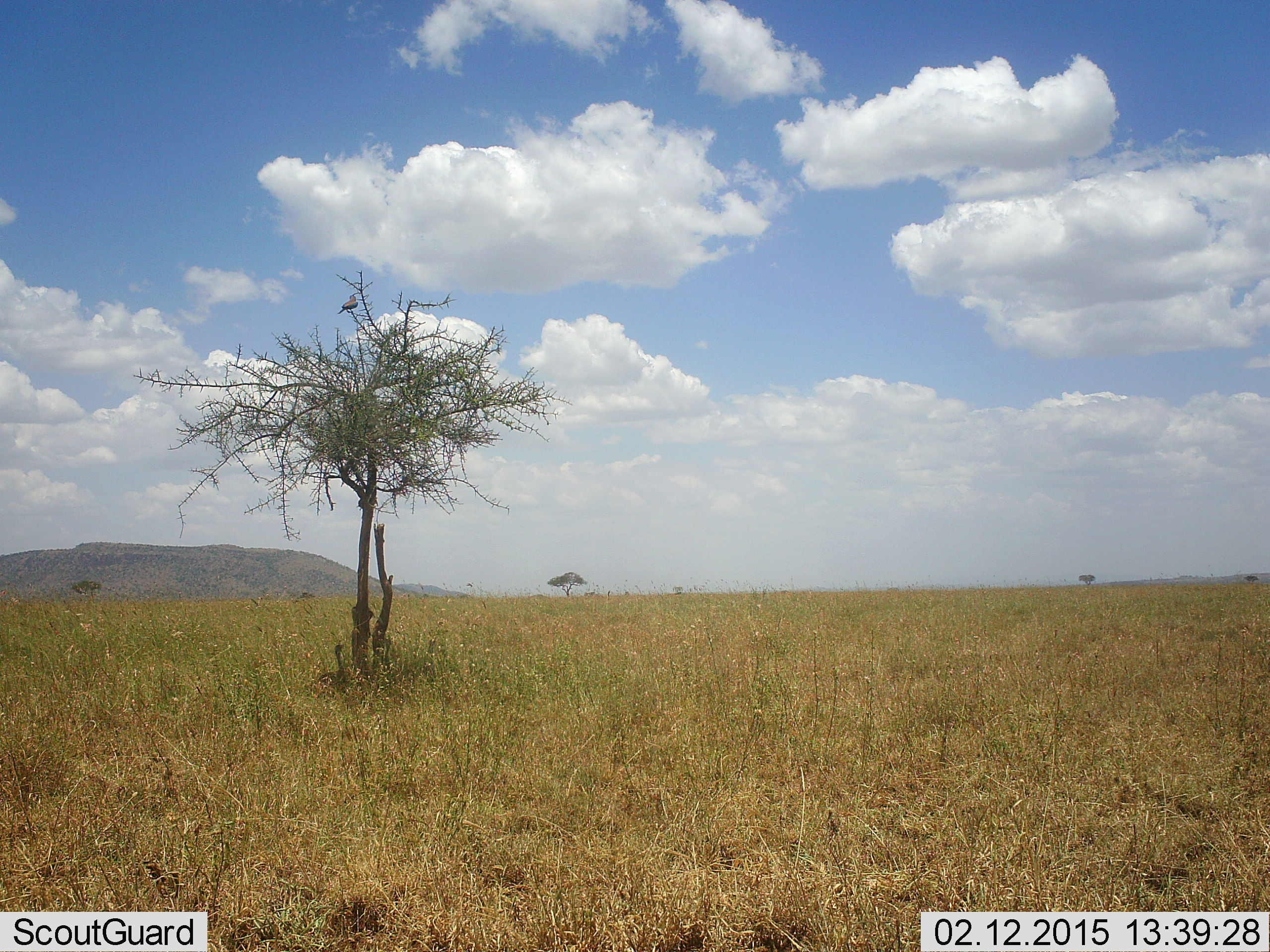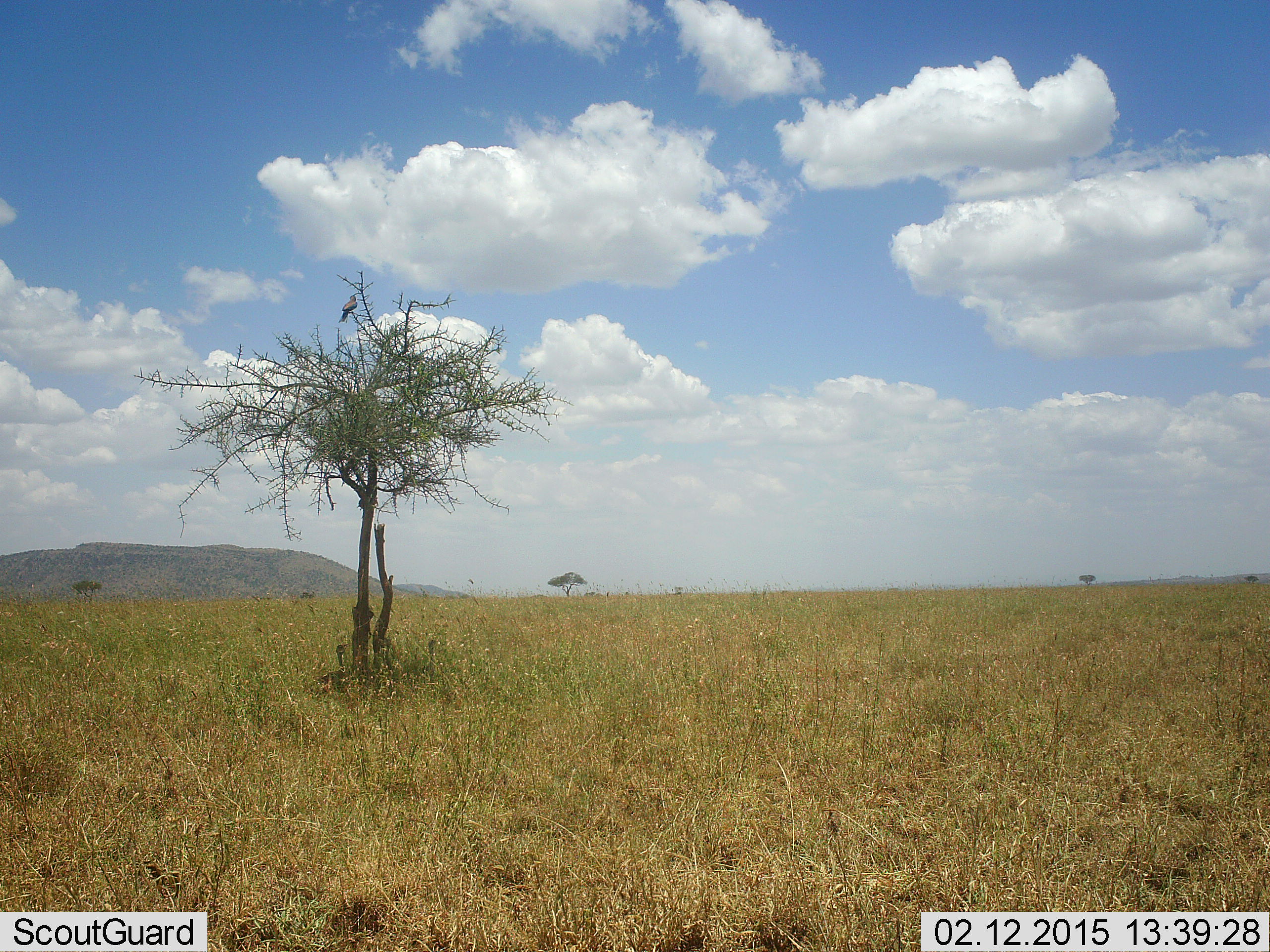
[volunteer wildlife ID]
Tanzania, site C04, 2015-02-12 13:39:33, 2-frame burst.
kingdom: Animalia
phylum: Chordata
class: Aves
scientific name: Aves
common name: bird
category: otherbird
Otherbird (bird) (Aves), count 1. Behavior (volunteer vote fractions): standing 36%, resting 73%, moving 0%, interacting 0%. Young present (vote fraction): 0%. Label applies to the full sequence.